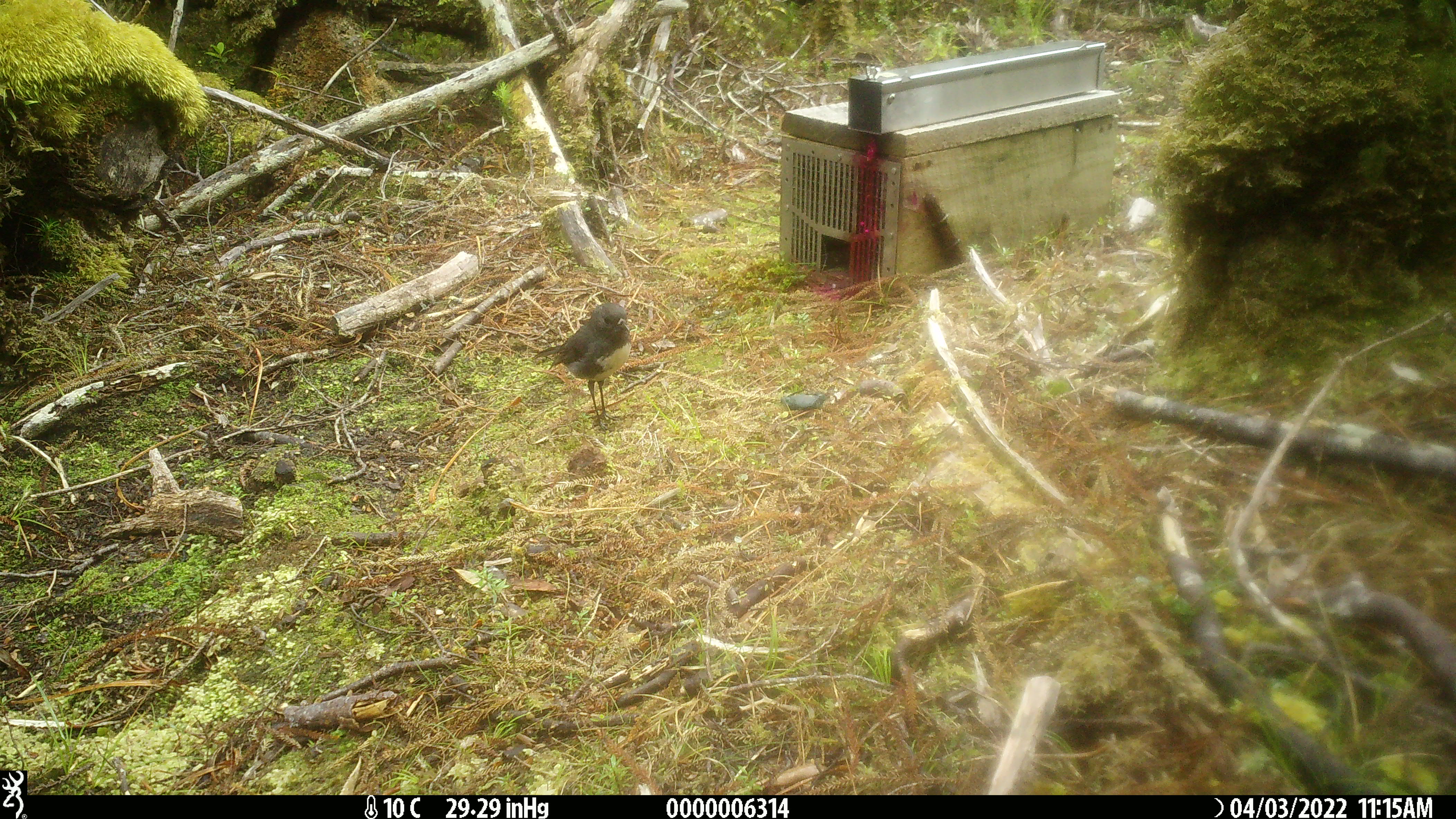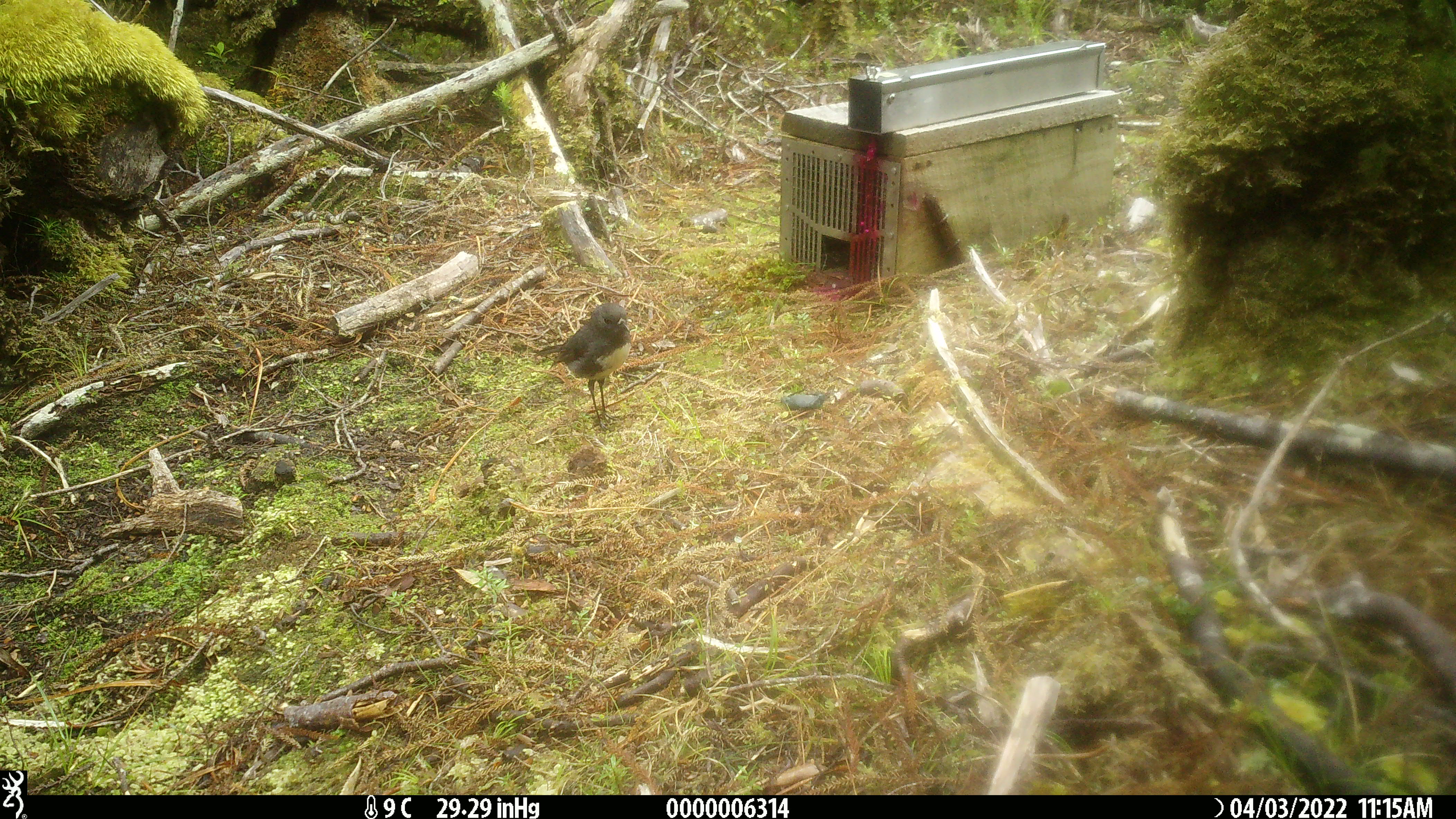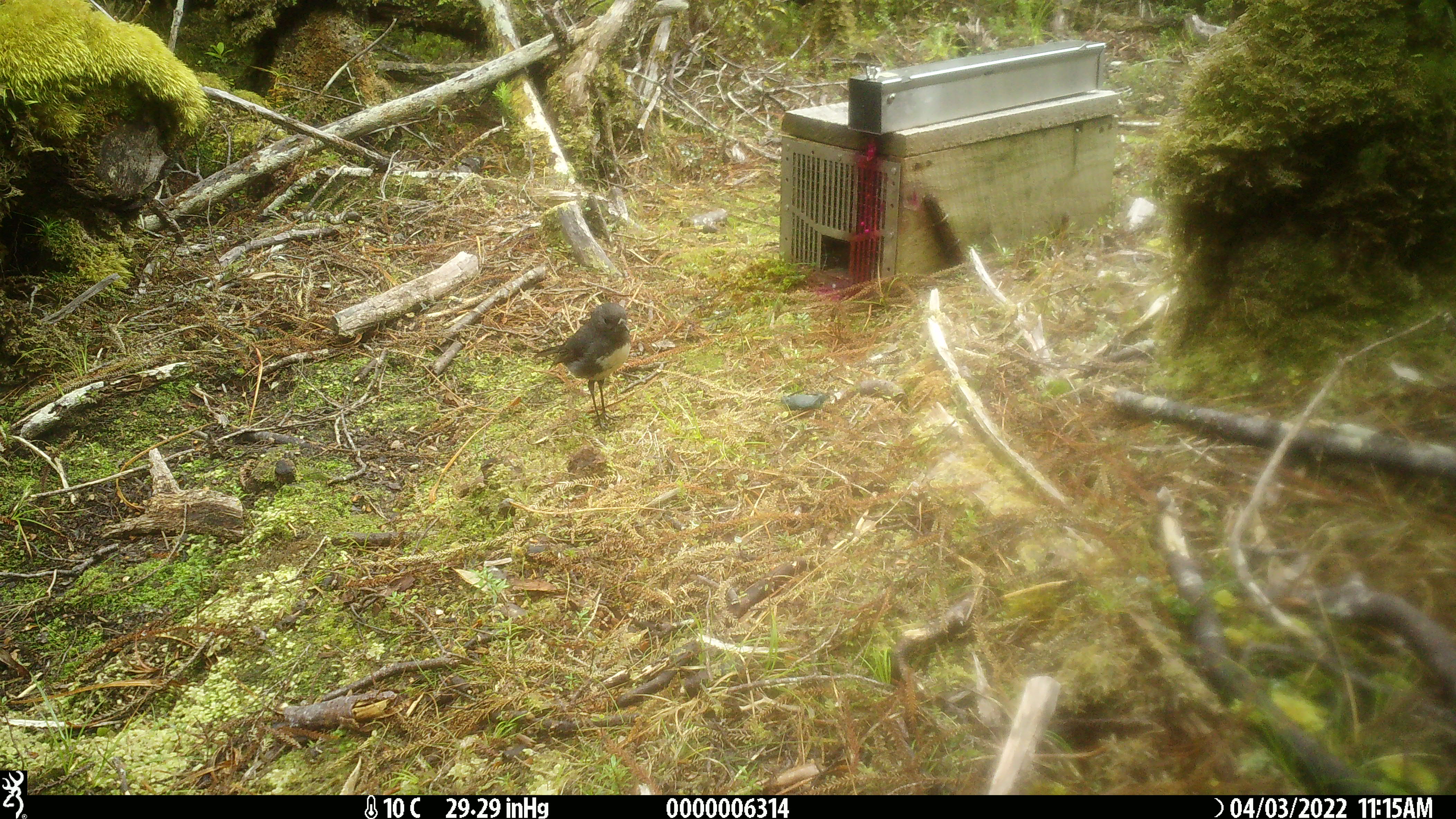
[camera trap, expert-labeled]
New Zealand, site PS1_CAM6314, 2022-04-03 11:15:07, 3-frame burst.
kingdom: Animalia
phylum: Chordata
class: Aves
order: Passeriformes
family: Petroicidae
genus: Petroica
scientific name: Petroica australis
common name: new zealand robin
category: robin